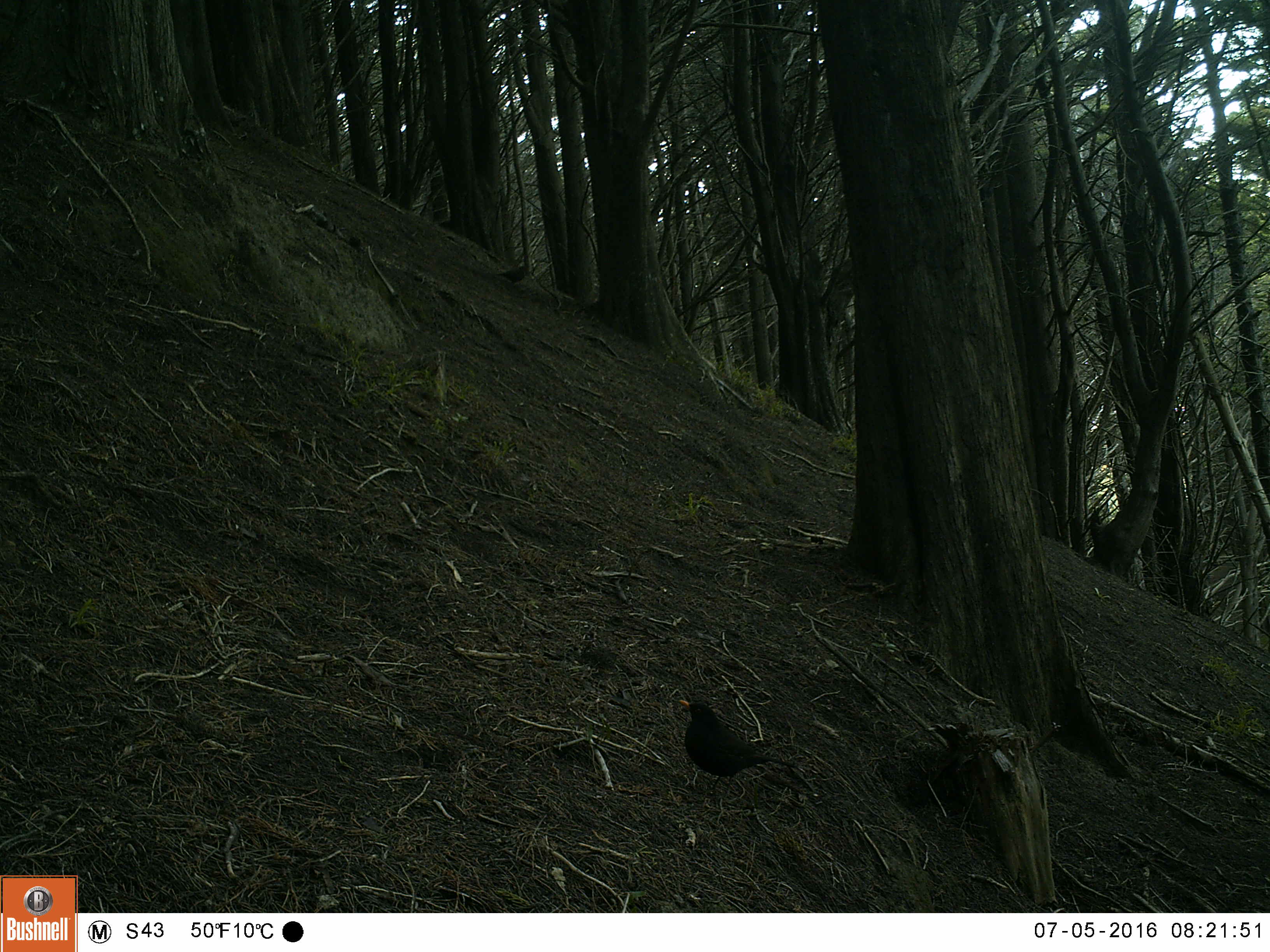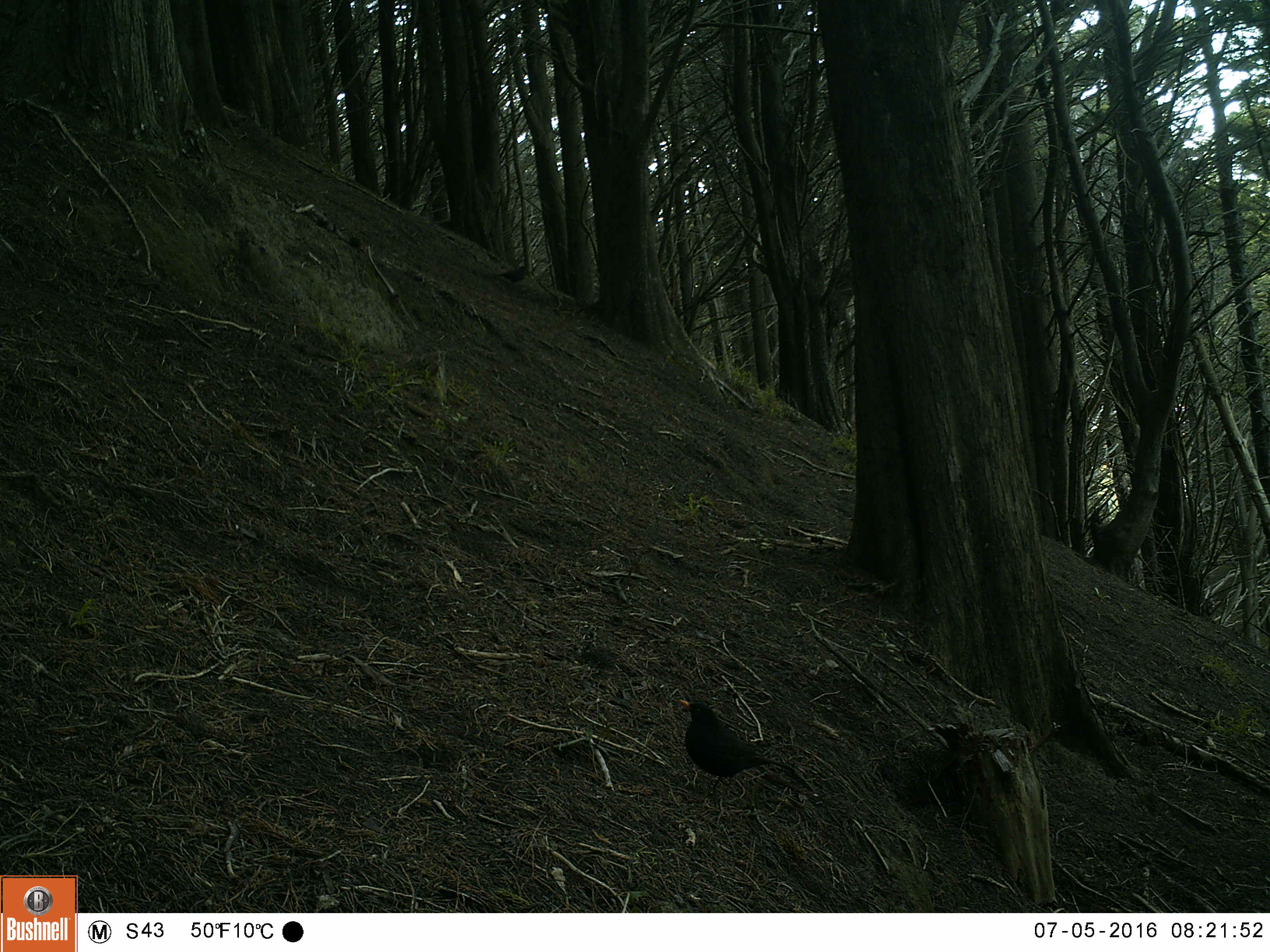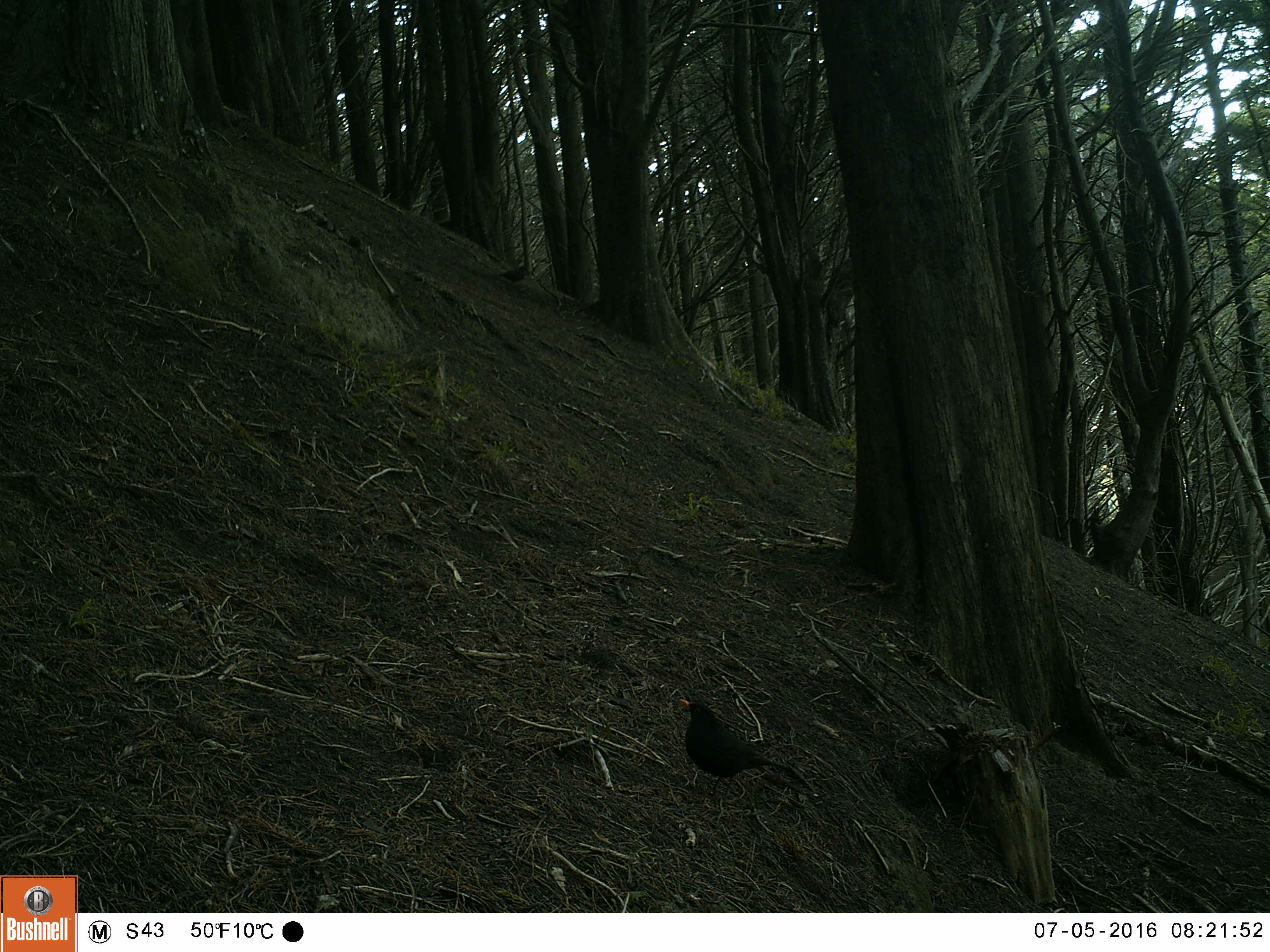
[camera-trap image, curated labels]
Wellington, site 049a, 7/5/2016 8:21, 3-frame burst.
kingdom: Animalia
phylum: Chordata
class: Aves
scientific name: Aves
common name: bird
Bird (Aves).